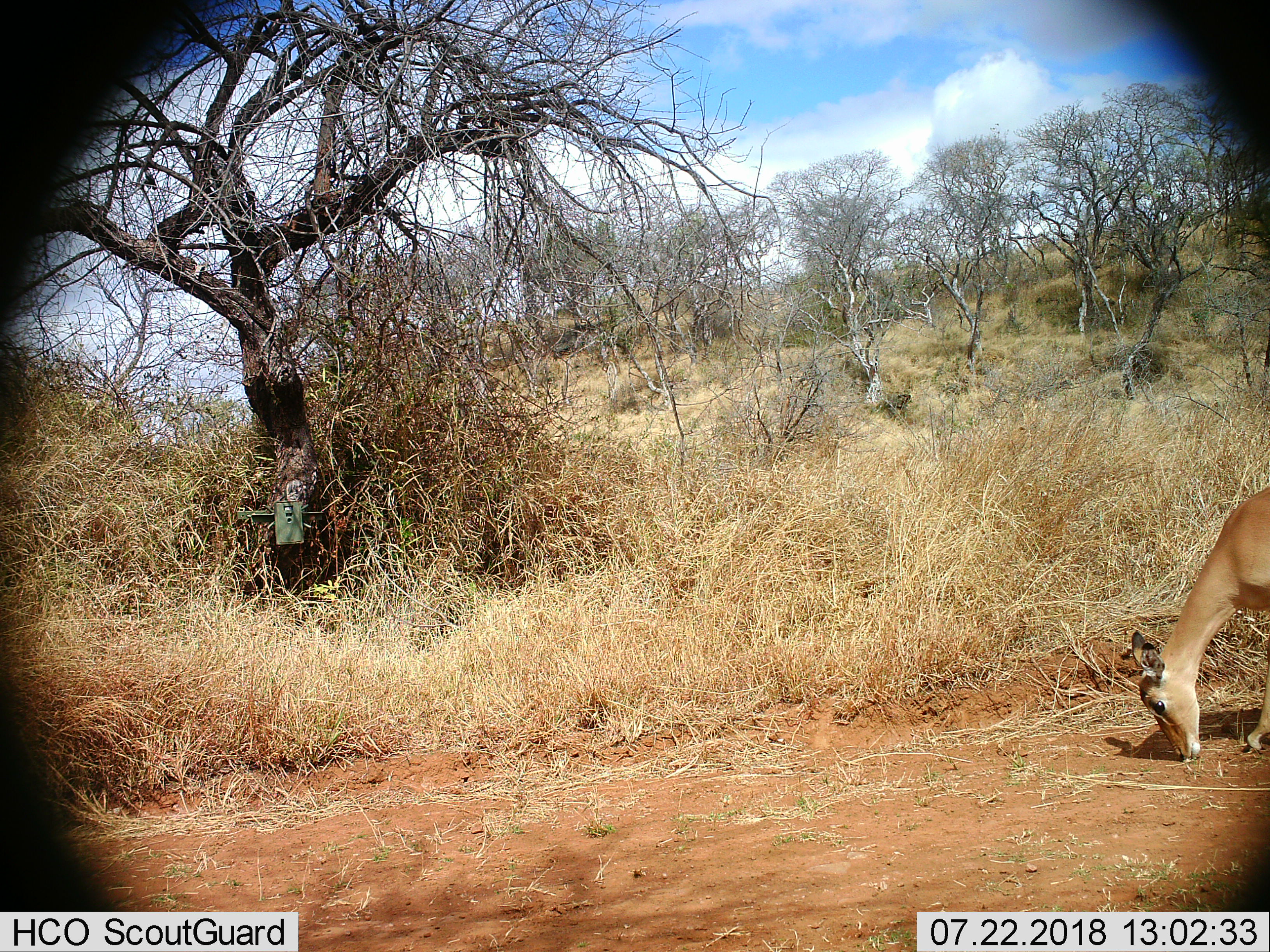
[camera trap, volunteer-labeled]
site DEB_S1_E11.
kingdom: Animalia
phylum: Chordata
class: Mammalia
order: Artiodactyla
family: Bovidae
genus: Aepyceros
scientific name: Aepyceros melampus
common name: impala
Impala (Aepyceros melampus), count 1. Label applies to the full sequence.